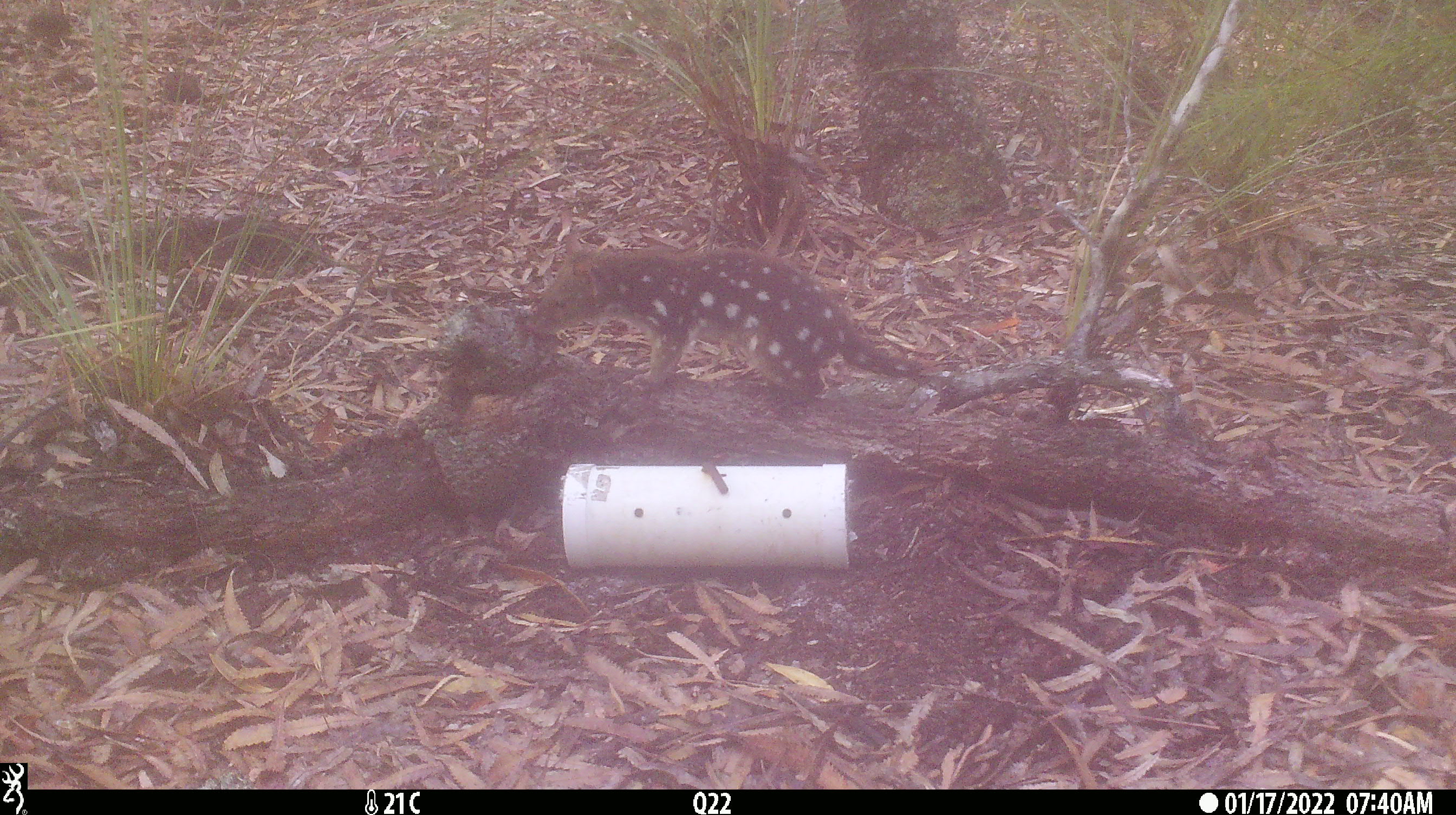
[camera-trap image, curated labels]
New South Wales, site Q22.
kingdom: Animalia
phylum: Chordata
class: Mammalia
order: Dasyuromorphia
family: Dasyuridae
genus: Dasyurus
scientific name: Dasyurus maculatus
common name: spotted-tailed quoll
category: quoll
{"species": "quoll (spotted-tailed quoll) (Dasyurus maculatus)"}